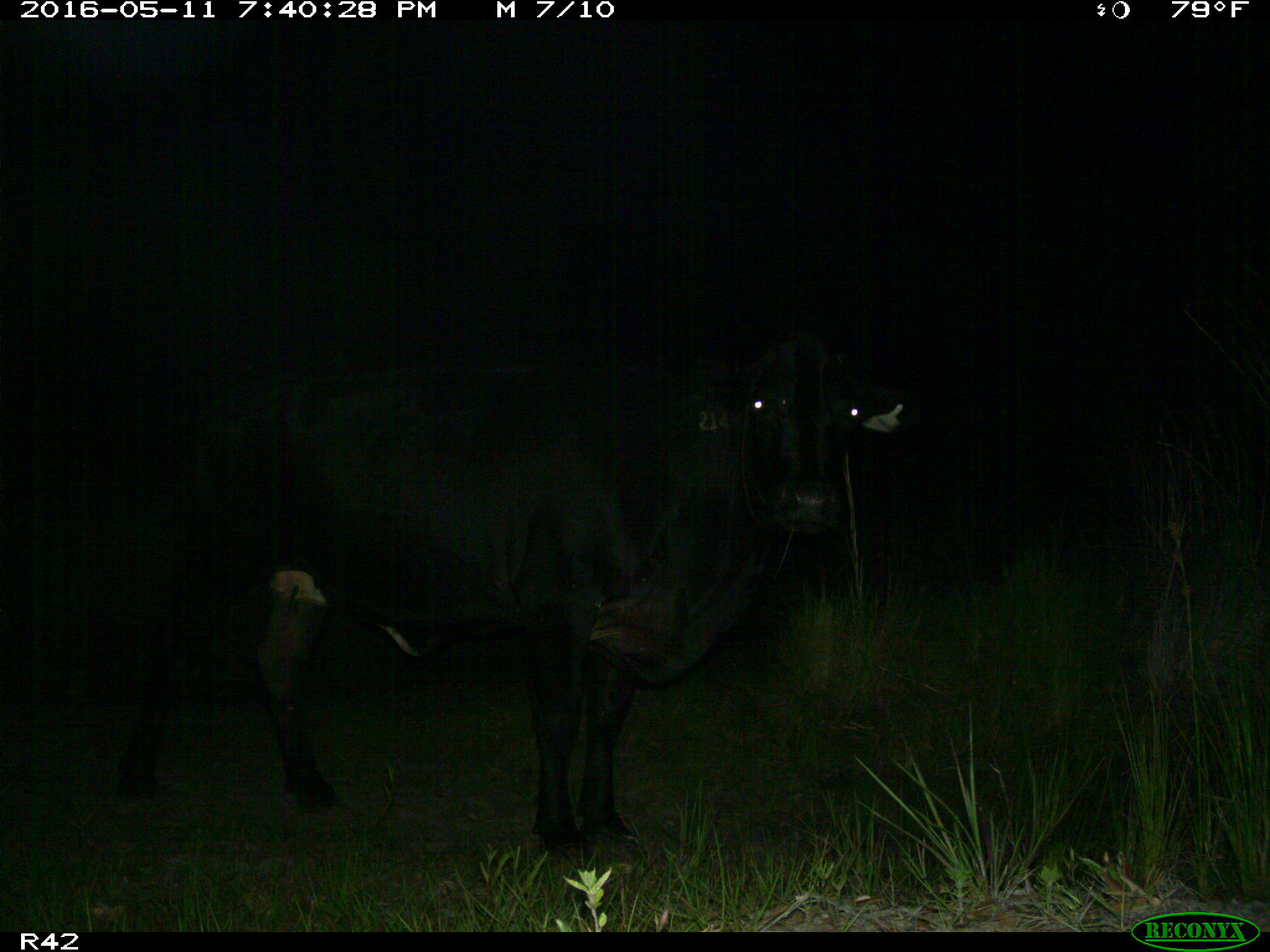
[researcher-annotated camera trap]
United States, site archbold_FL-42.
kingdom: Animalia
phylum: Chordata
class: Mammalia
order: Artiodactyla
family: Bovidae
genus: Bos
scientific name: Bos taurus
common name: domestic cow